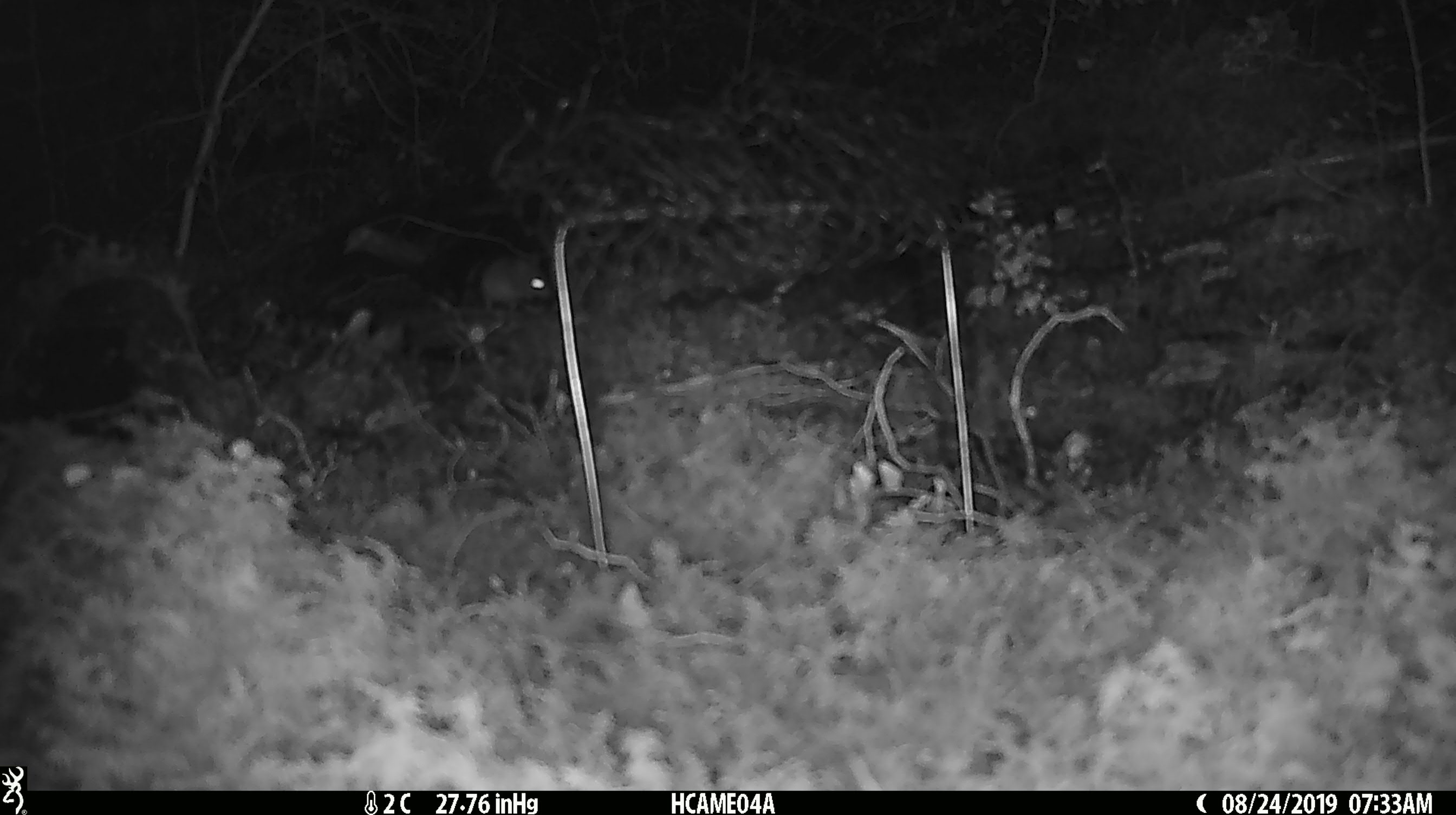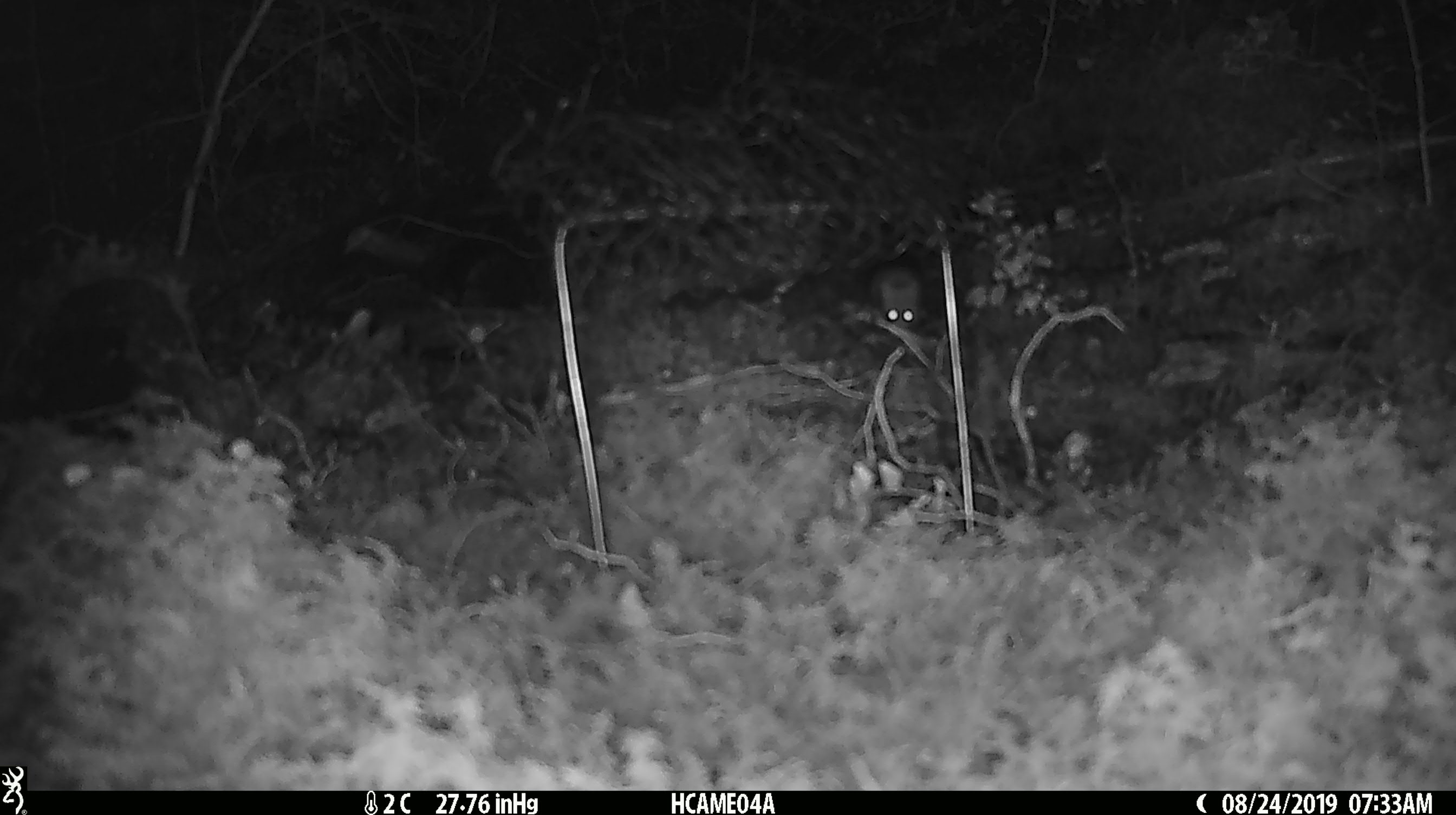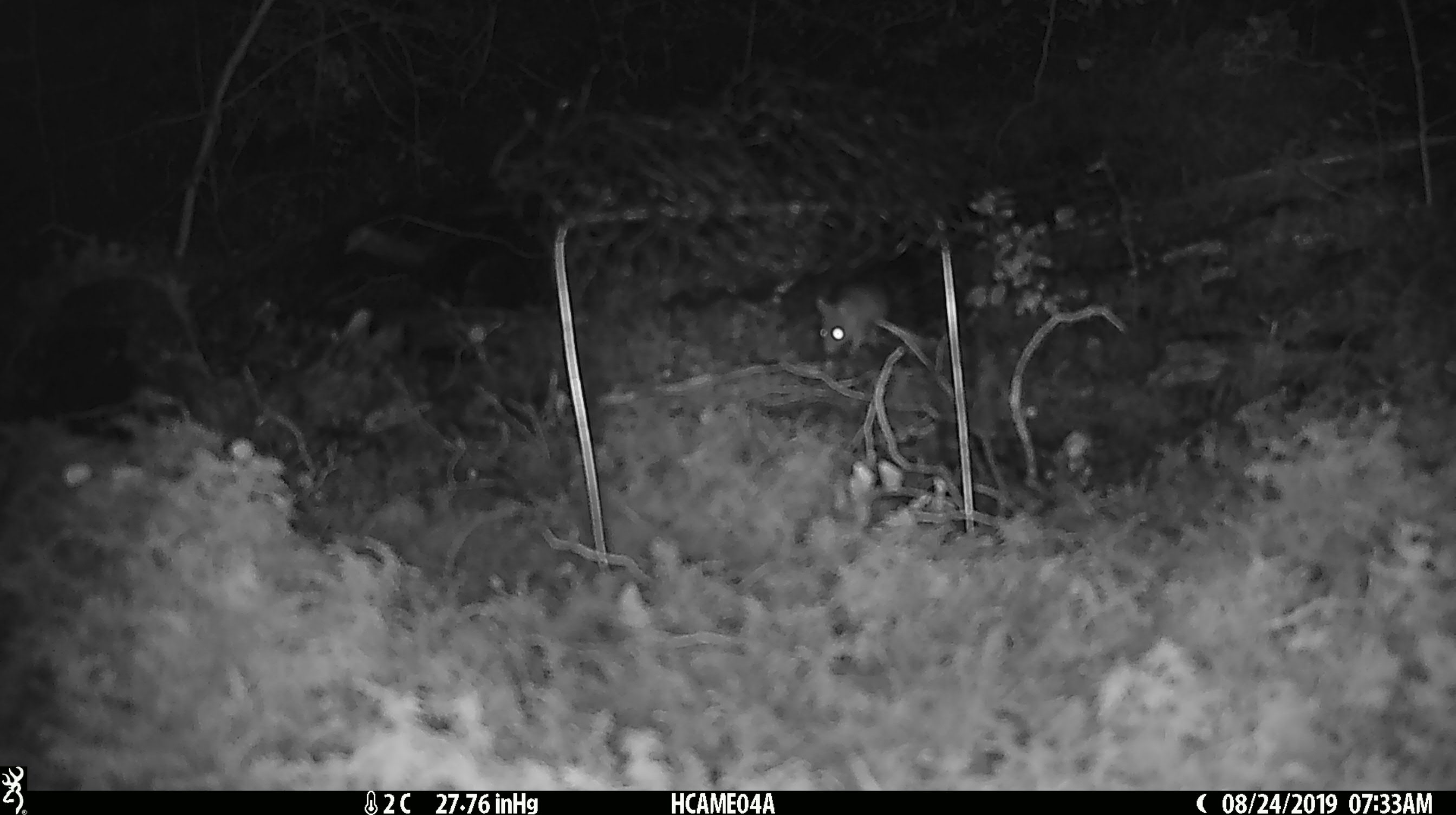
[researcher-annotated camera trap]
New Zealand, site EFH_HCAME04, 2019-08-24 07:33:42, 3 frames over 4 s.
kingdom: Animalia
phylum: Chordata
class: Mammalia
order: Rodentia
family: Muridae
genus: Mus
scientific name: Mus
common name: mouse